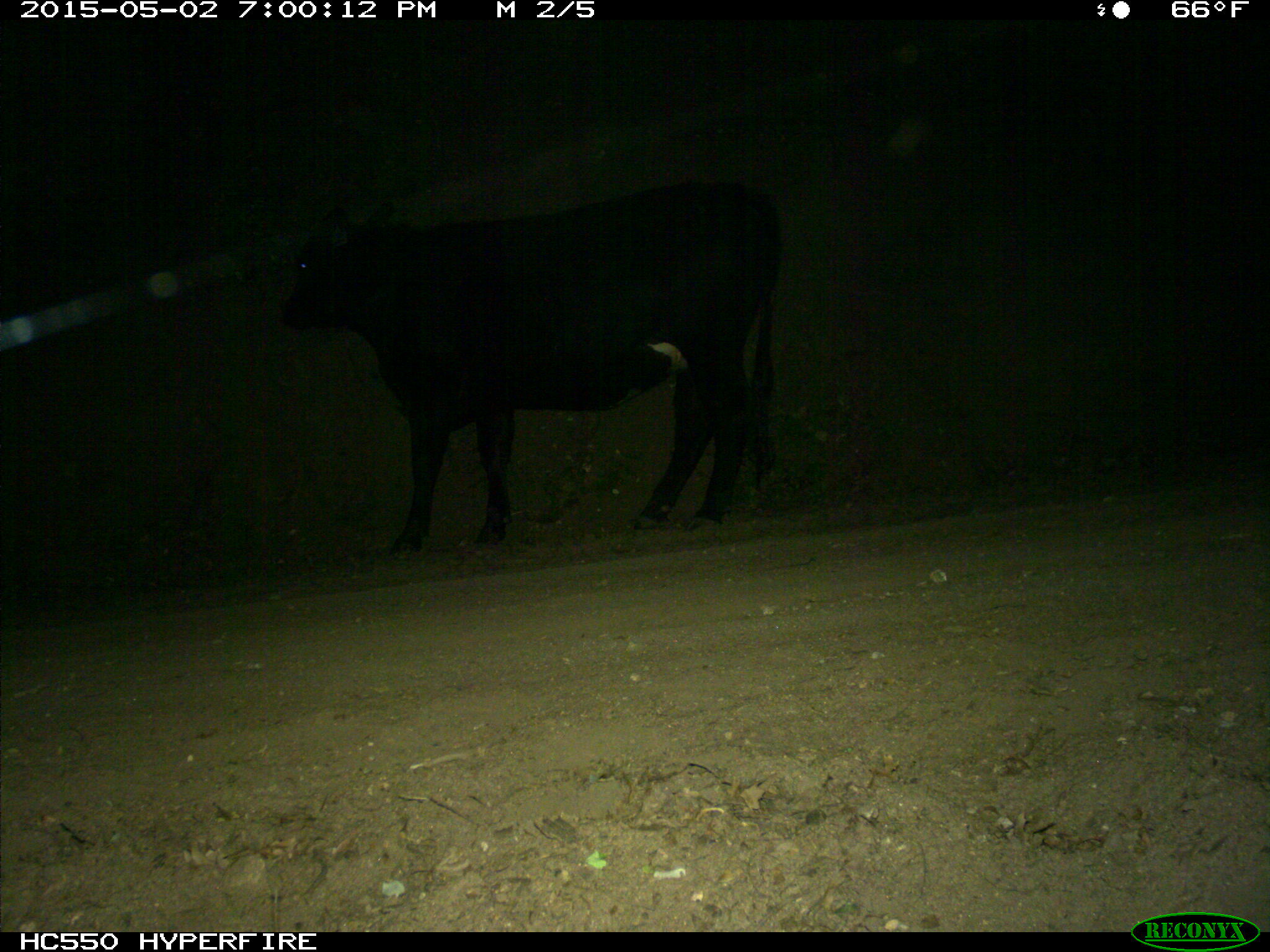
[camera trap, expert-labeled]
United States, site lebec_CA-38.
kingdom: Animalia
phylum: Chordata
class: Mammalia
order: Artiodactyla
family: Bovidae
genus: Bos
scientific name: Bos taurus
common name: domestic cow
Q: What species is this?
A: Bos taurus (domestic cow).